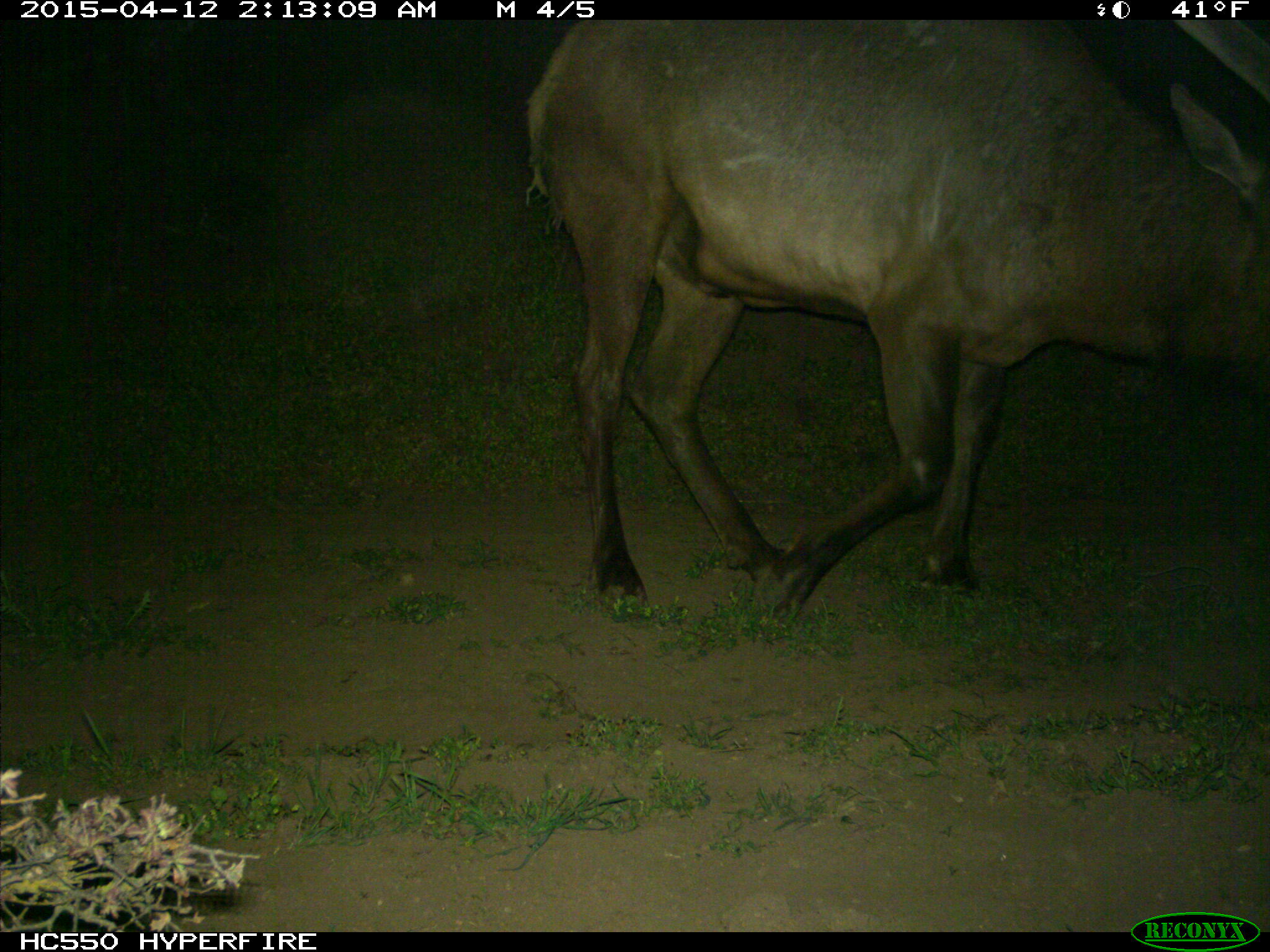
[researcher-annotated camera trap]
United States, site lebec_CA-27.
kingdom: Animalia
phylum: Chordata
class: Mammalia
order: Artiodactyla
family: Cervidae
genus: Cervus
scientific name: Cervus canadensis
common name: elk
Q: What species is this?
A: Cervus canadensis (elk).